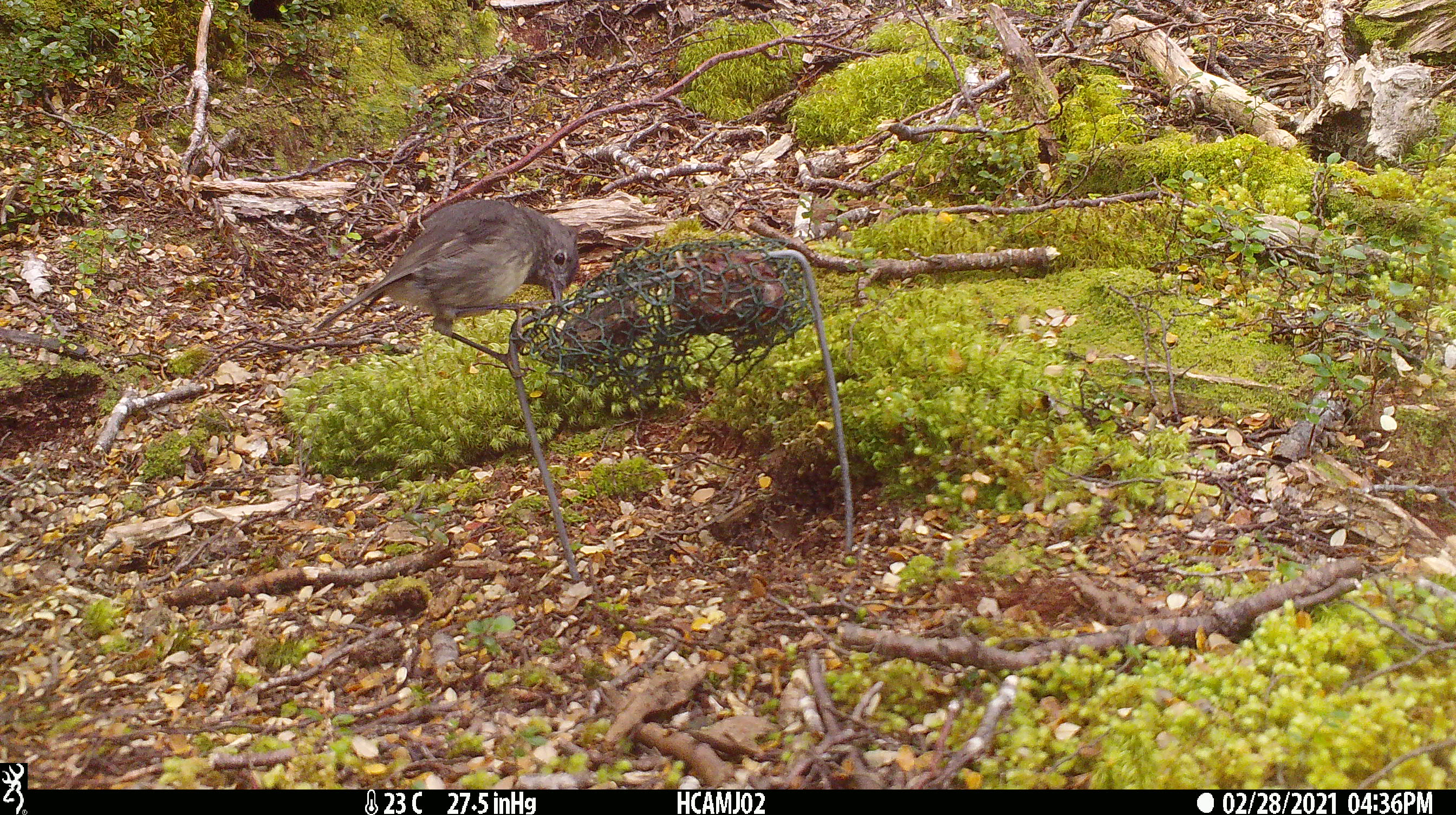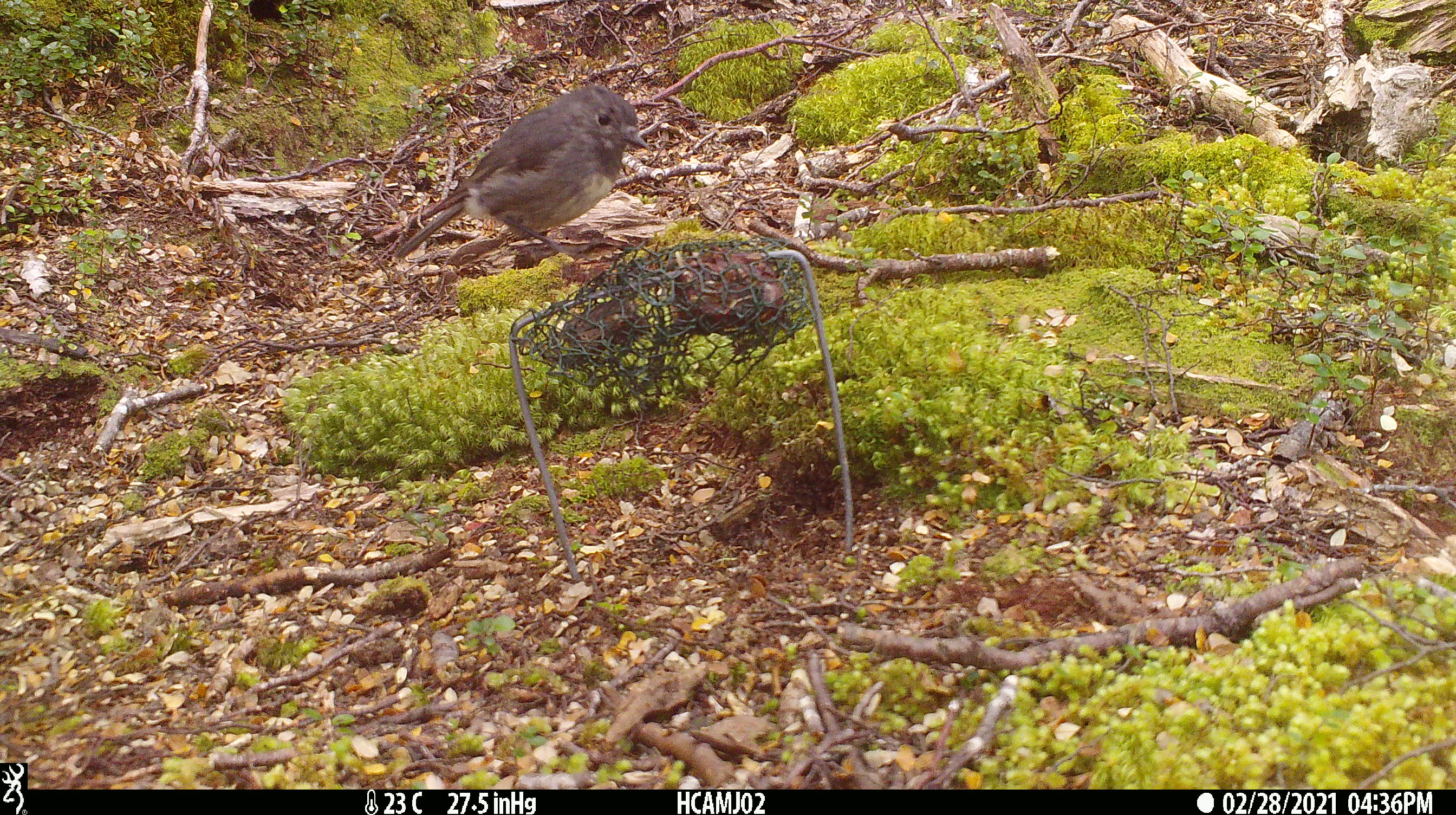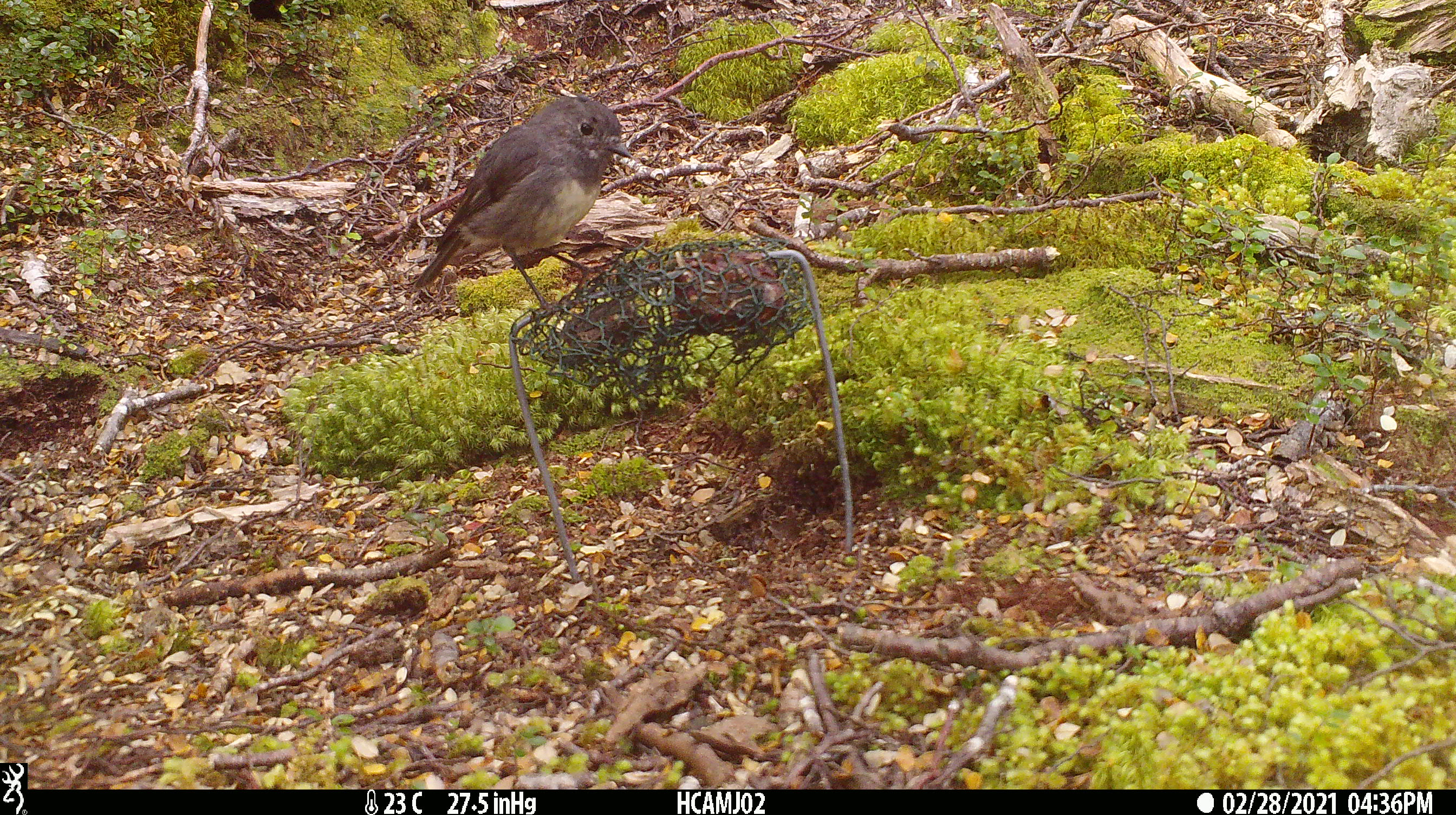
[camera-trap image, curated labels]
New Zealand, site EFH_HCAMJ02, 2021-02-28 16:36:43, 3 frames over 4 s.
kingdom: Animalia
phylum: Chordata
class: Aves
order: Passeriformes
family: Petroicidae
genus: Petroica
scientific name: Petroica australis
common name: new zealand robin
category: robin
Robin (new zealand robin) (Petroica australis).